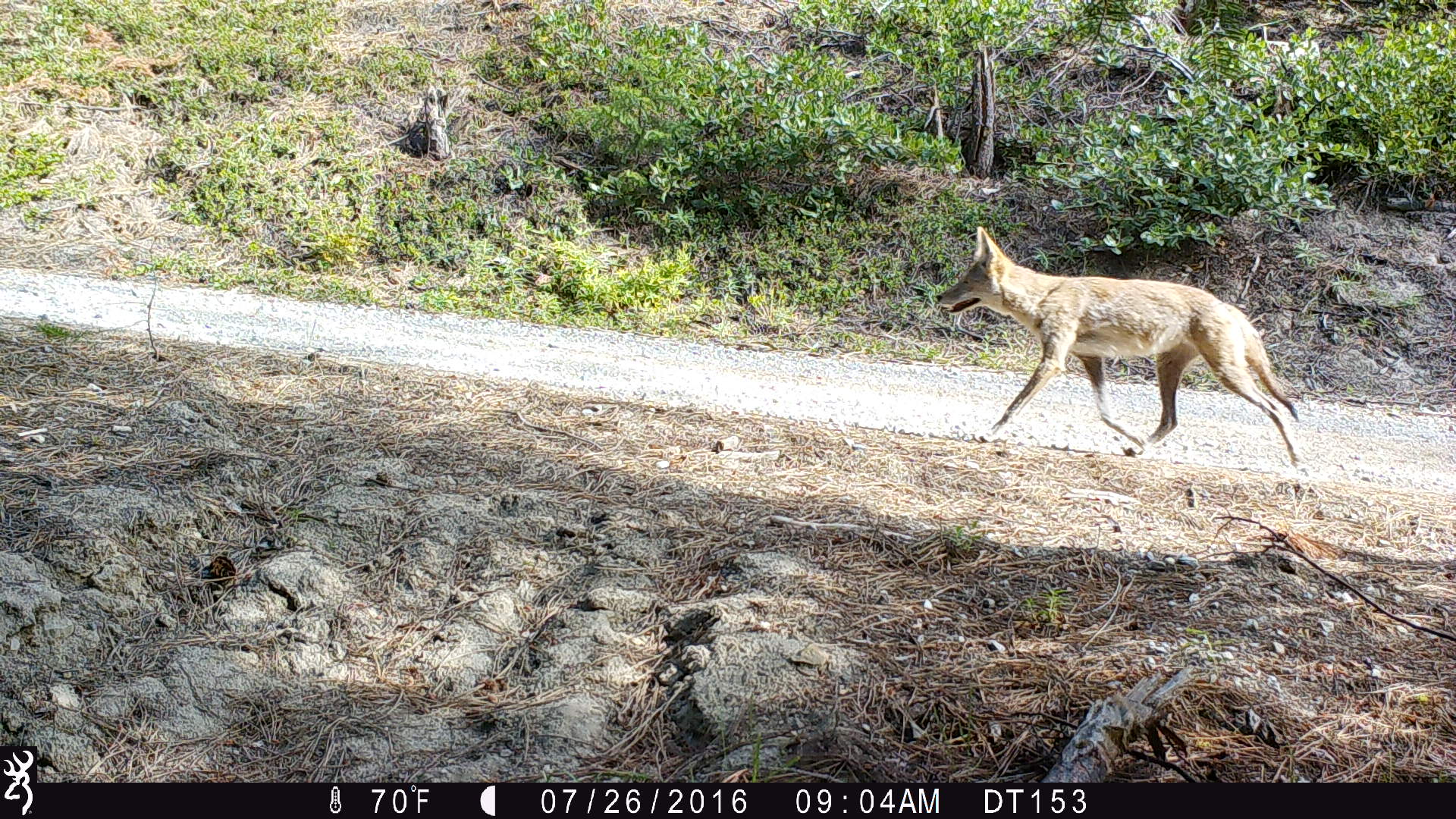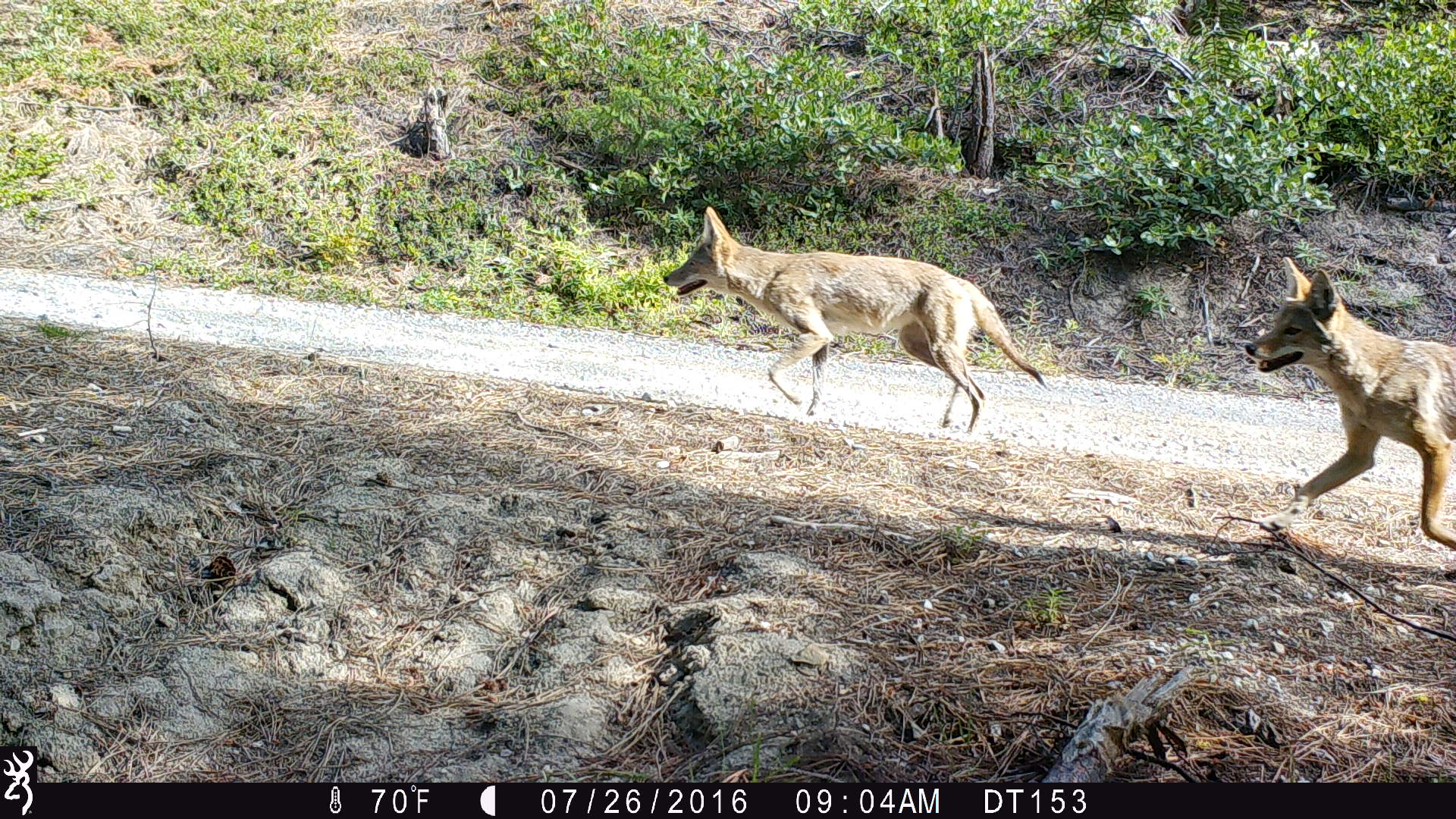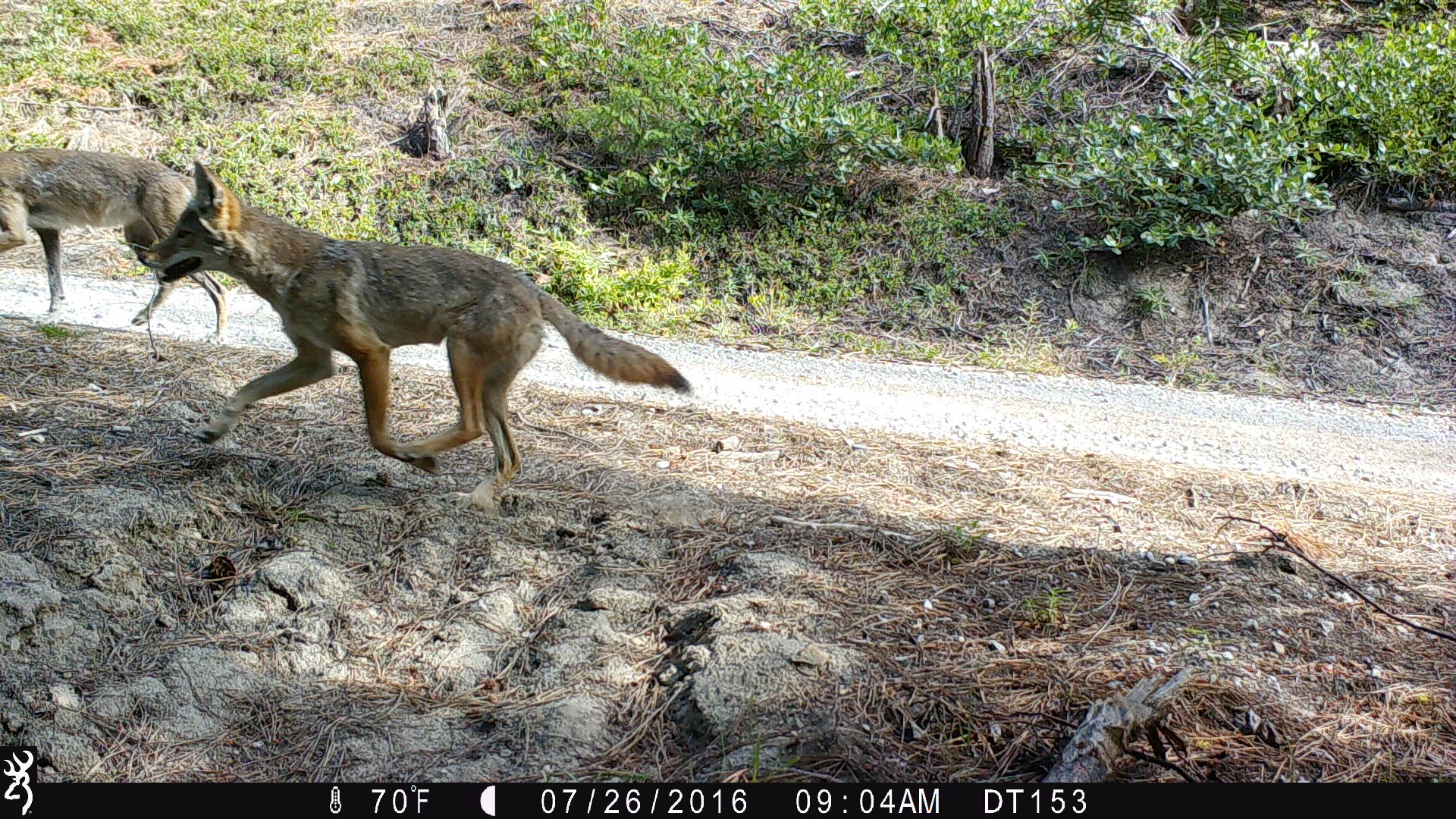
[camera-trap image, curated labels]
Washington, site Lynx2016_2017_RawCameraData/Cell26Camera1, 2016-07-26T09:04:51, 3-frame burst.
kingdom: Animalia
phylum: Chordata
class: Mammalia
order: Carnivora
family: Canidae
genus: Canis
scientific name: Canis latrans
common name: coyote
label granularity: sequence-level